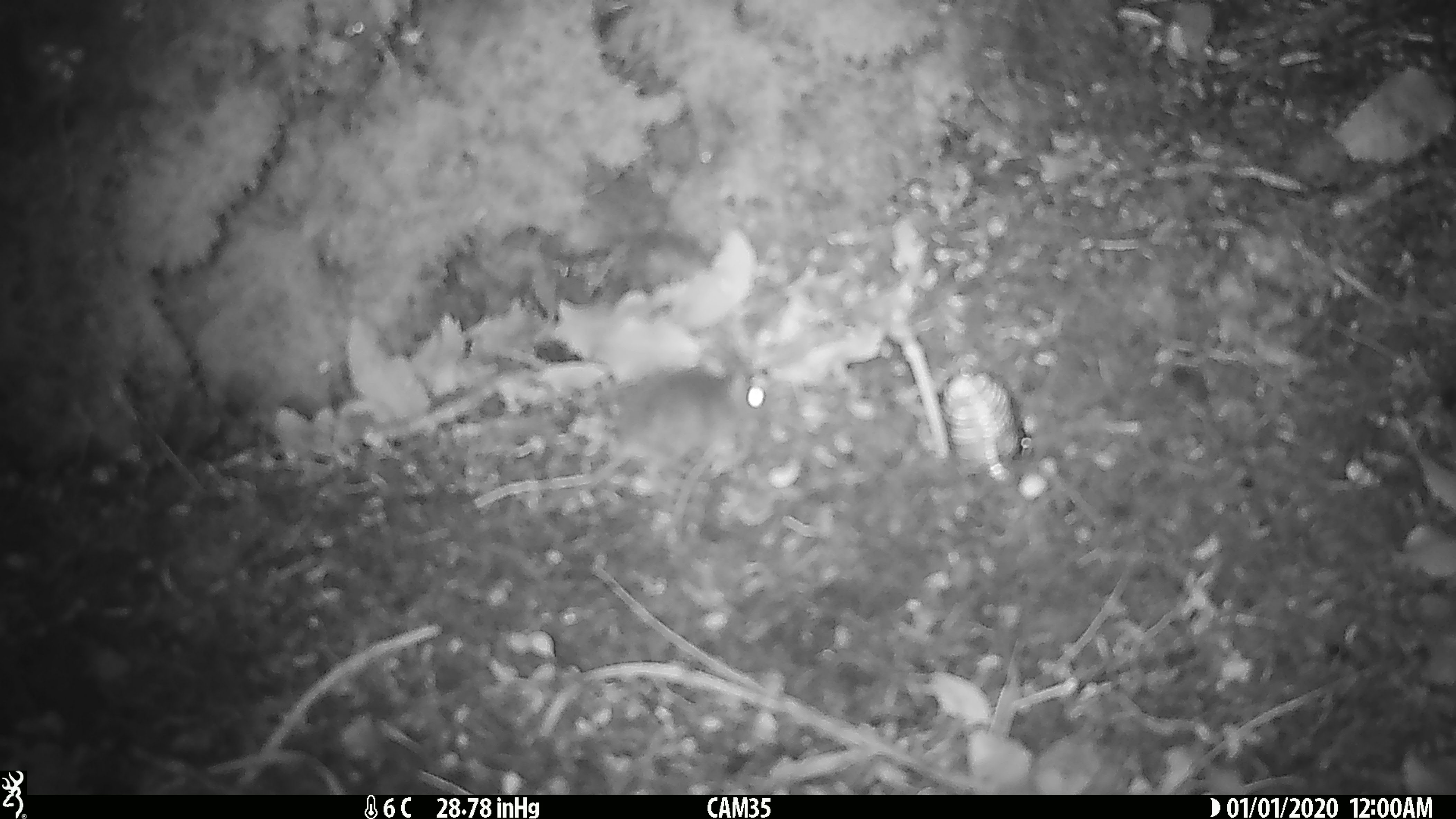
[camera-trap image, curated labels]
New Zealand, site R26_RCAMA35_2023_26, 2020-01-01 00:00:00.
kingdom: Animalia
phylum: Chordata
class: Mammalia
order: Rodentia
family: Muridae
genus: Mus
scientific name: Mus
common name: mouse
Mouse (Mus).